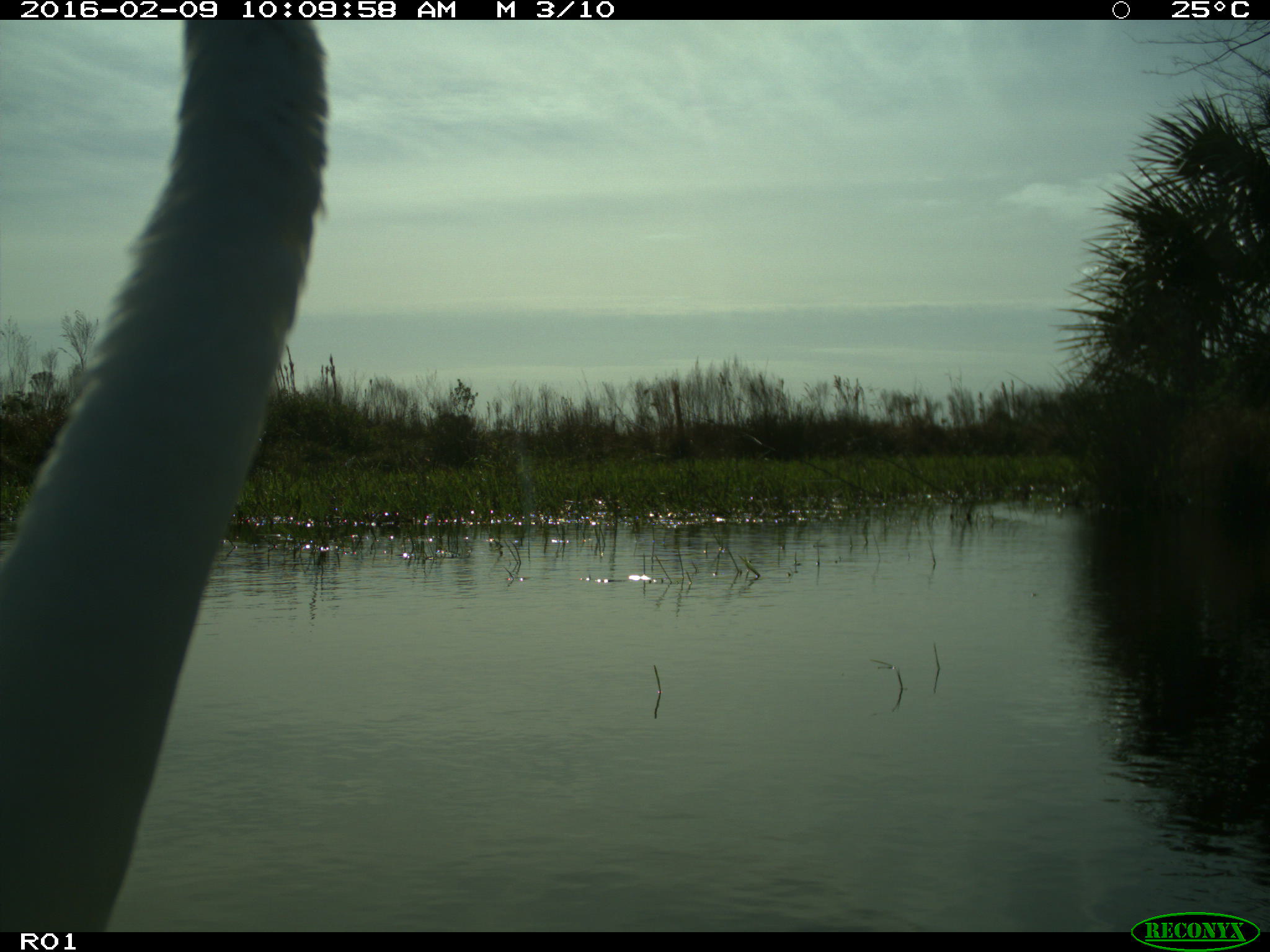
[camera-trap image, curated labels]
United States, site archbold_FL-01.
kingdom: Animalia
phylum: Chordata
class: Aves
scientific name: Aves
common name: birds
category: unidentified bird